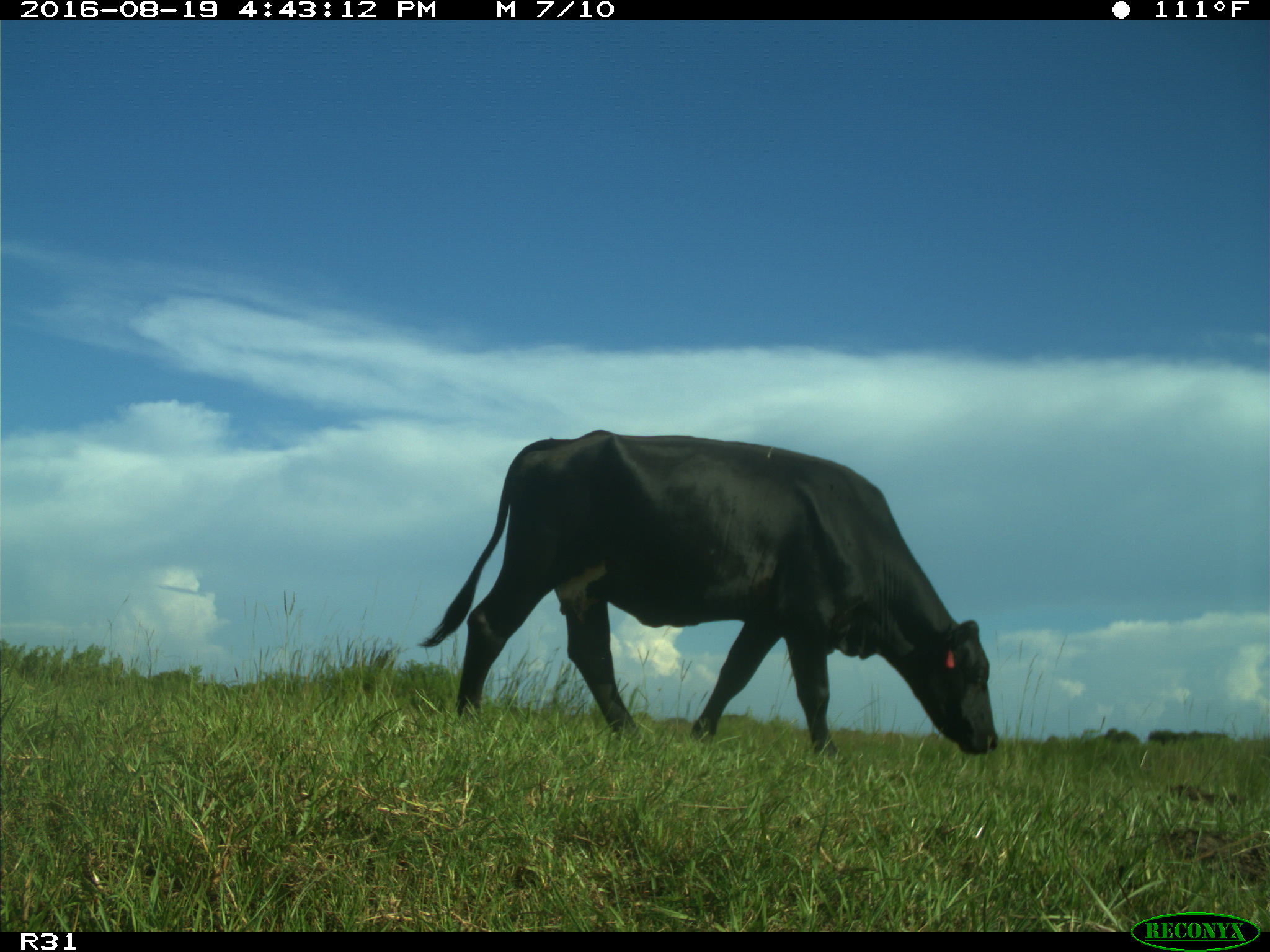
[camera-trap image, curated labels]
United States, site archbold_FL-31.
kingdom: Animalia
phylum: Chordata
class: Mammalia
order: Artiodactyla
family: Bovidae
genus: Bos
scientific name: Bos taurus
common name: domestic cow